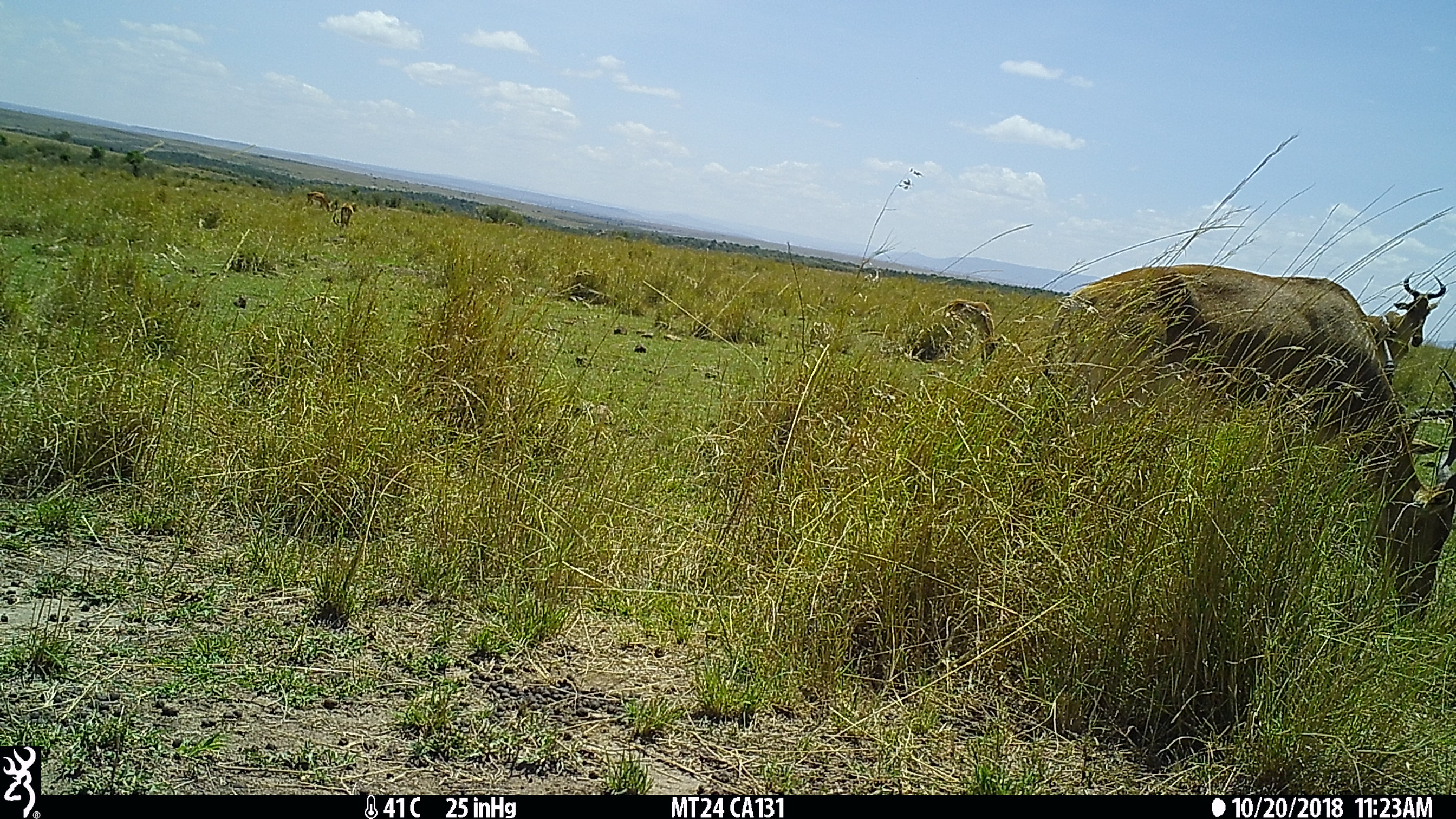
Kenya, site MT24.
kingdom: Animalia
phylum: Chordata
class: Mammalia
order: Artiodactyla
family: Bovidae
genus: Alcelaphus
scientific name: Alcelaphus buselaphus cokii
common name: coke's hartebeest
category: hartebeest cokes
Hartebeest cokes (coke's hartebeest) (Alcelaphus buselaphus cokii).